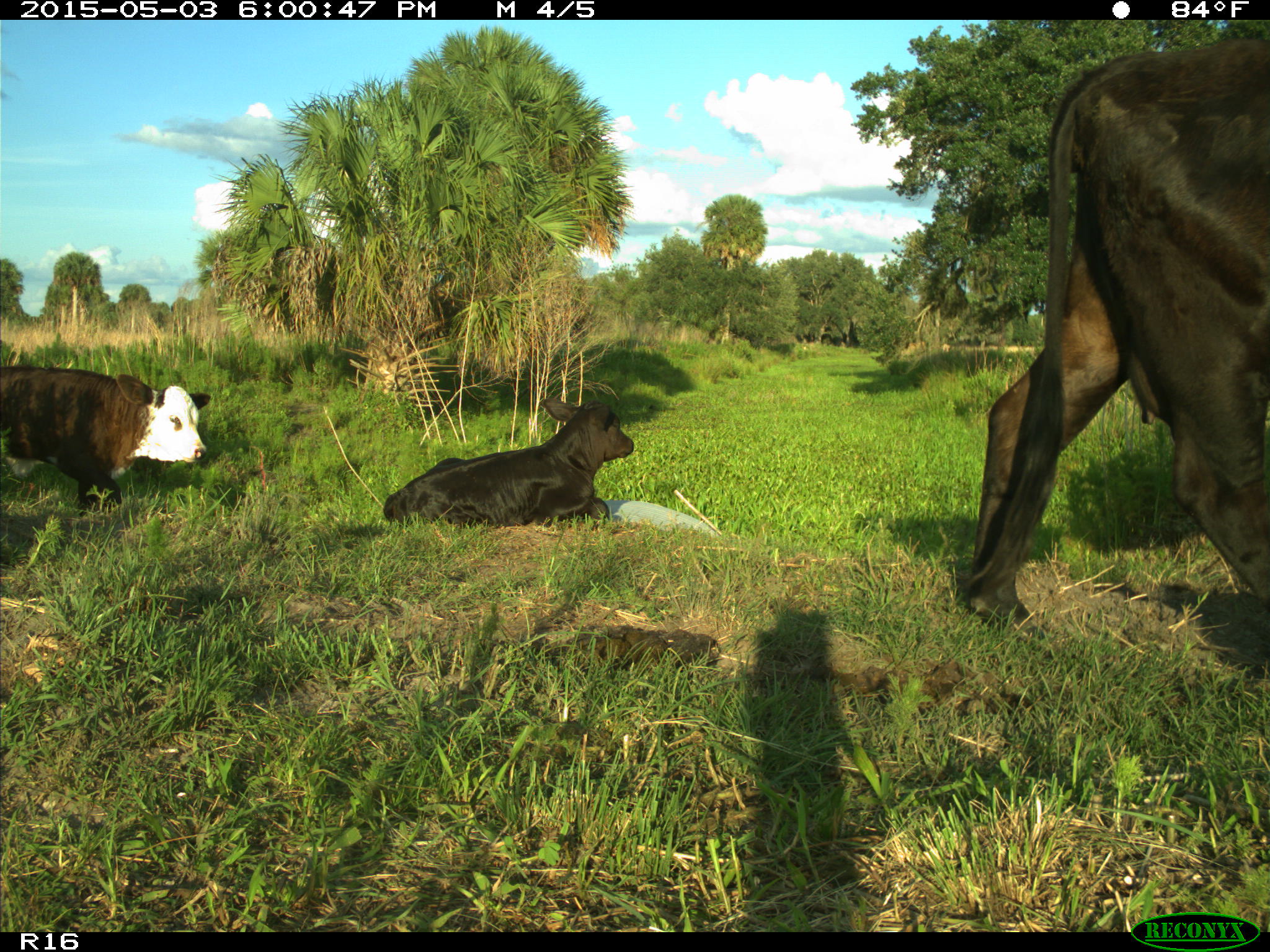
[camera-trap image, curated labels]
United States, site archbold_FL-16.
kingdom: Animalia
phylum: Chordata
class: Mammalia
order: Artiodactyla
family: Bovidae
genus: Bos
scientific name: Bos taurus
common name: domestic cow